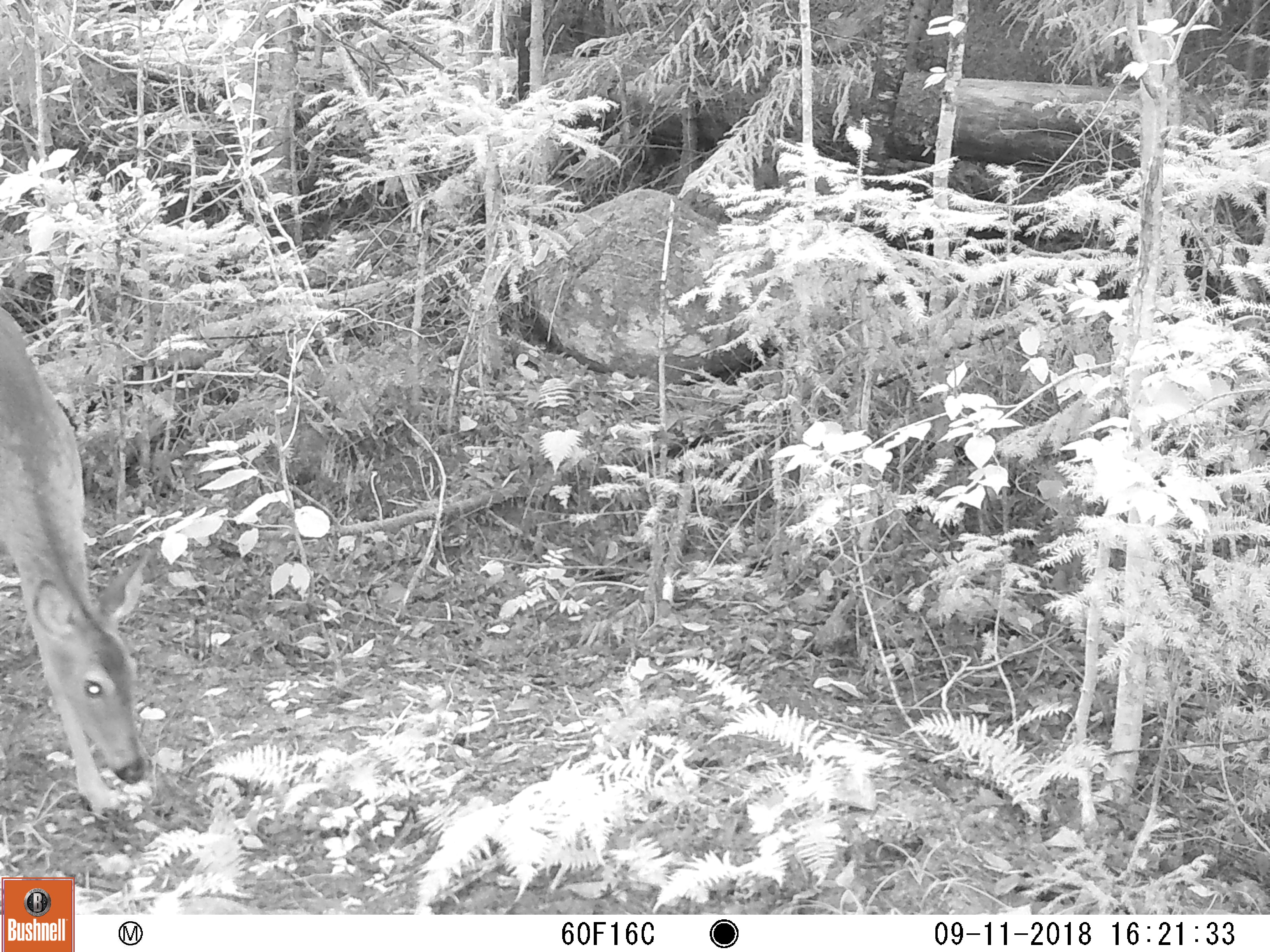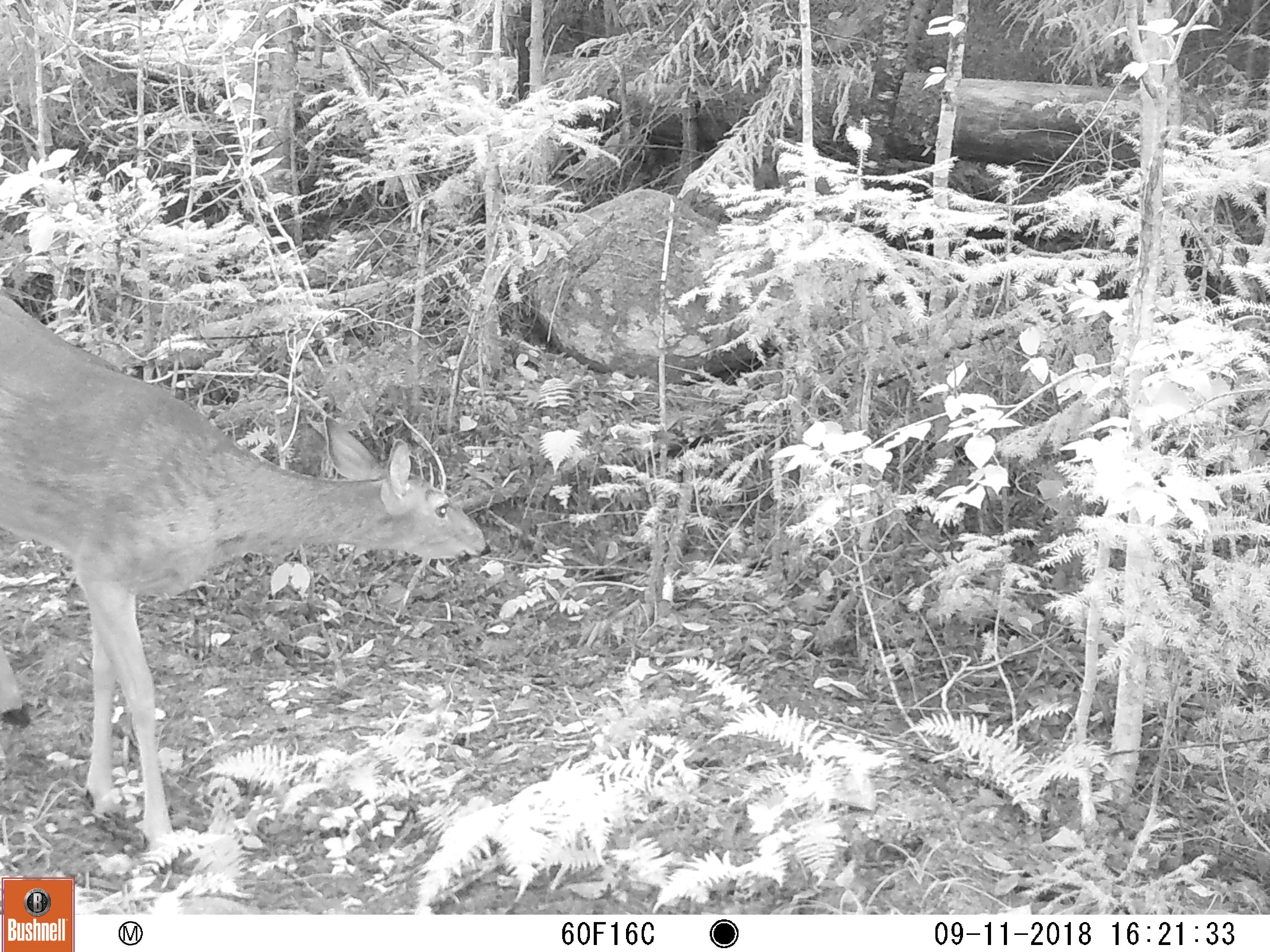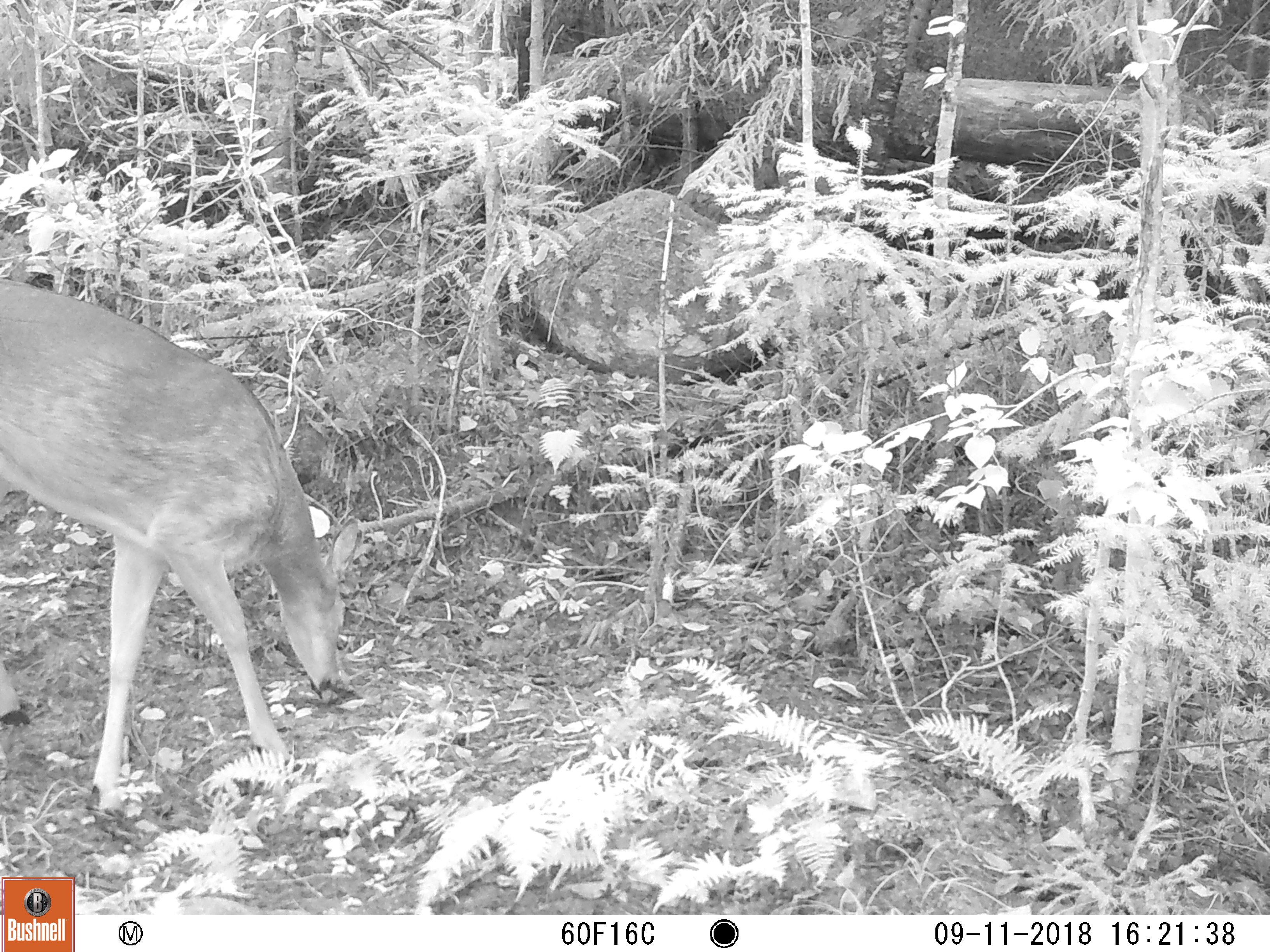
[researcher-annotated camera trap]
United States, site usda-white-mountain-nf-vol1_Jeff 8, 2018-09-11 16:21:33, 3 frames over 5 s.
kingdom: Animalia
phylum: Chordata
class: Mammalia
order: Artiodactyla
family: Cervidae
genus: Odocoileus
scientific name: Odocoileus virginianus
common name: white-tailed deer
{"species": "white-tailed deer (Odocoileus virginianus)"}